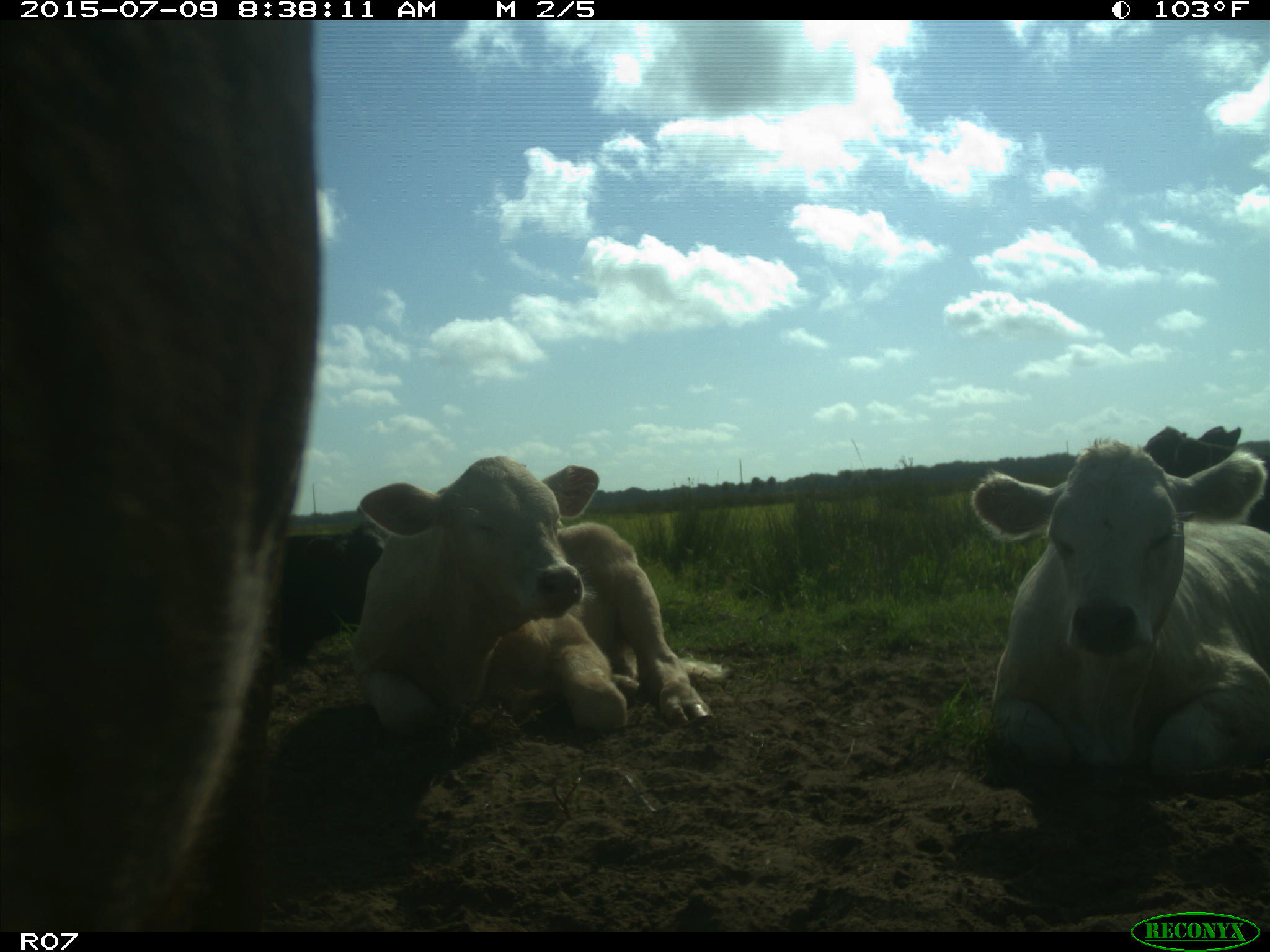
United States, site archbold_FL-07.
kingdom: Animalia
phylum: Chordata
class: Mammalia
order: Artiodactyla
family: Bovidae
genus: Bos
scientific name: Bos taurus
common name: domestic cow